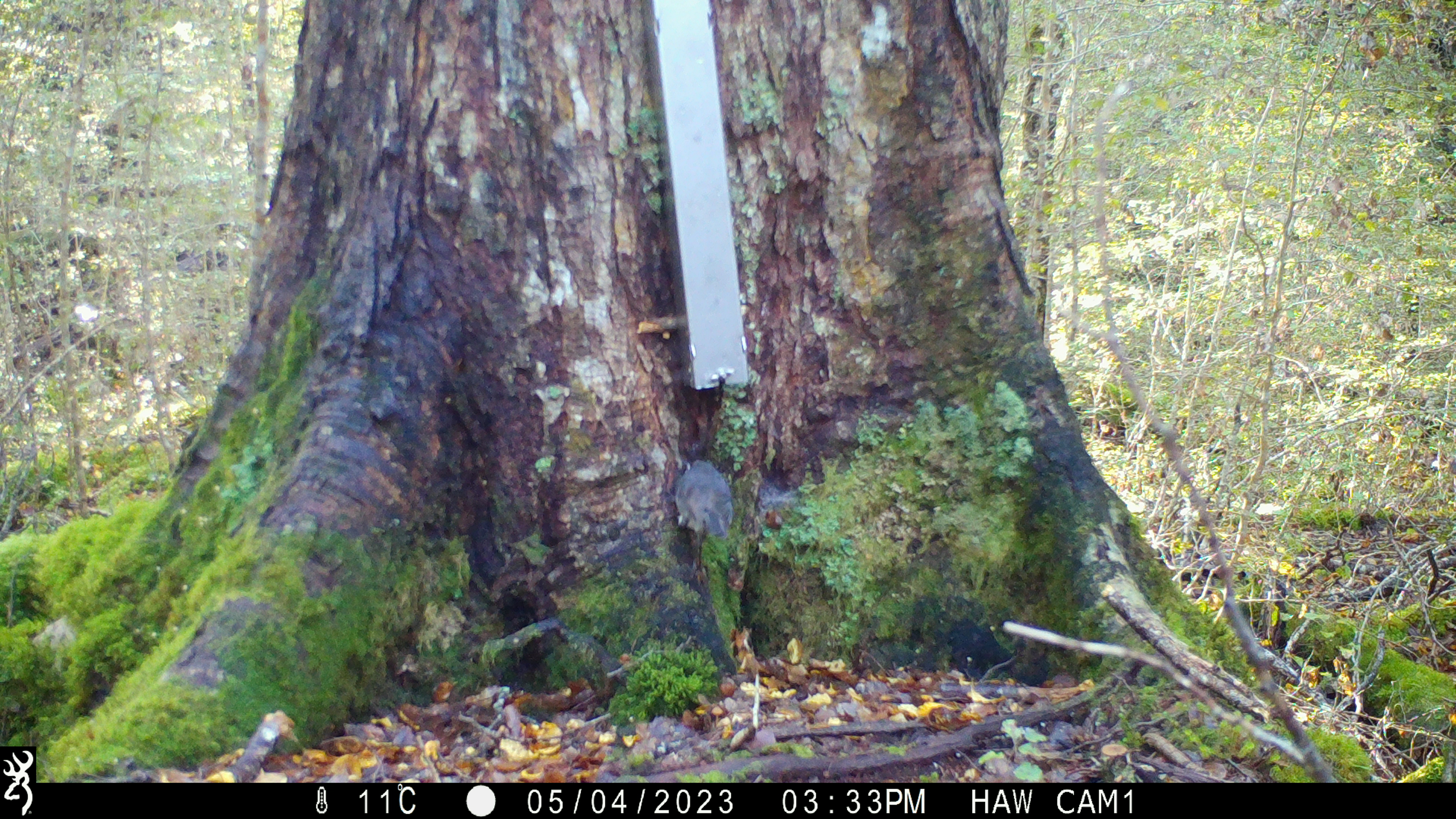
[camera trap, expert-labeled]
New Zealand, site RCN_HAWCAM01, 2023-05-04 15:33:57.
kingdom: Animalia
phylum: Chordata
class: Aves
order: Passeriformes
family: Petroicidae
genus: Petroica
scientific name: Petroica australis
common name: new zealand robin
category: robin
Robin (new zealand robin) (Petroica australis).